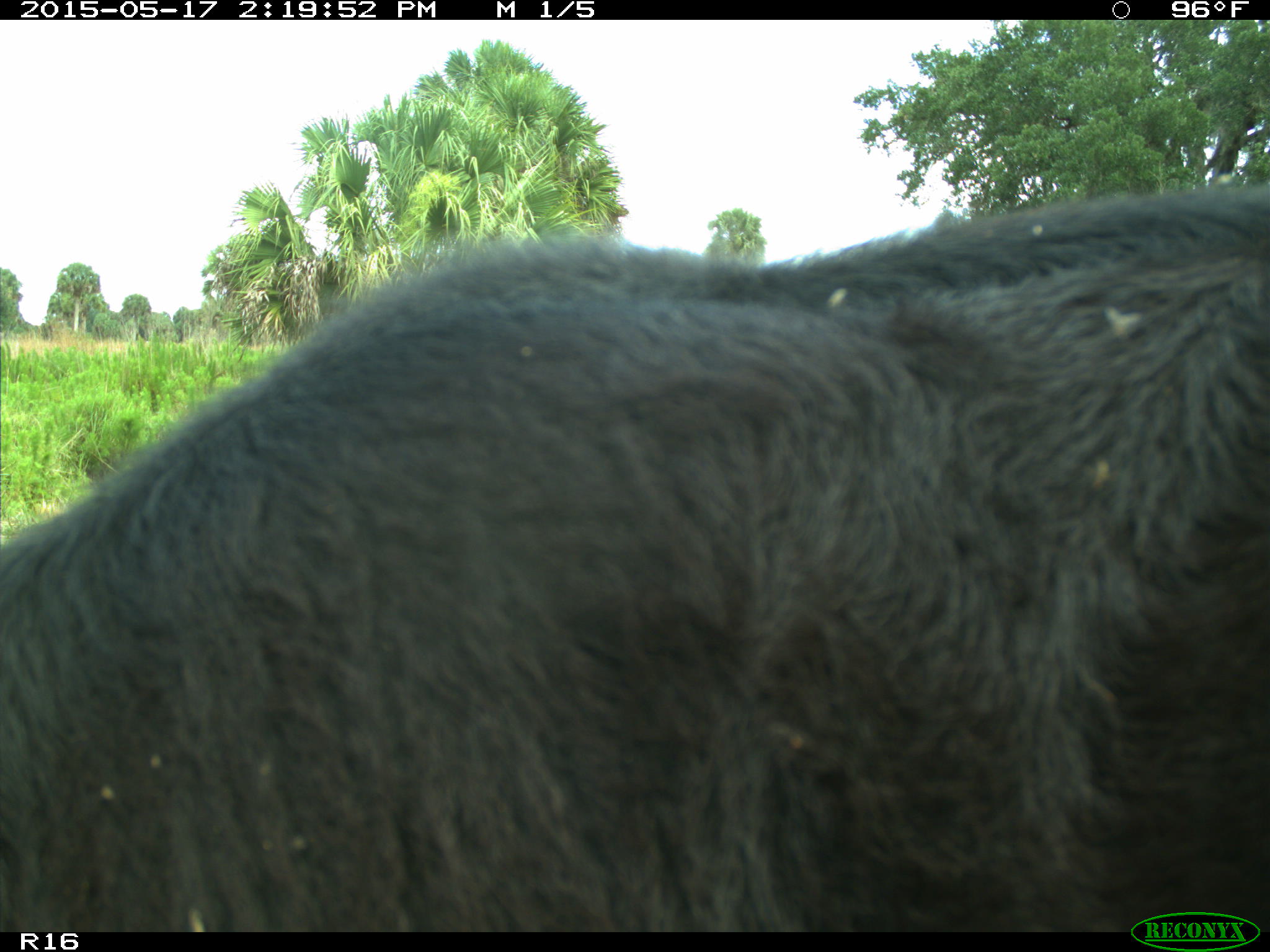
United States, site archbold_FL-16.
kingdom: Animalia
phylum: Chordata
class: Mammalia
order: Artiodactyla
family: Bovidae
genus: Bos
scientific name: Bos taurus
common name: domestic cow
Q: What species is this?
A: Bos taurus (domestic cow).